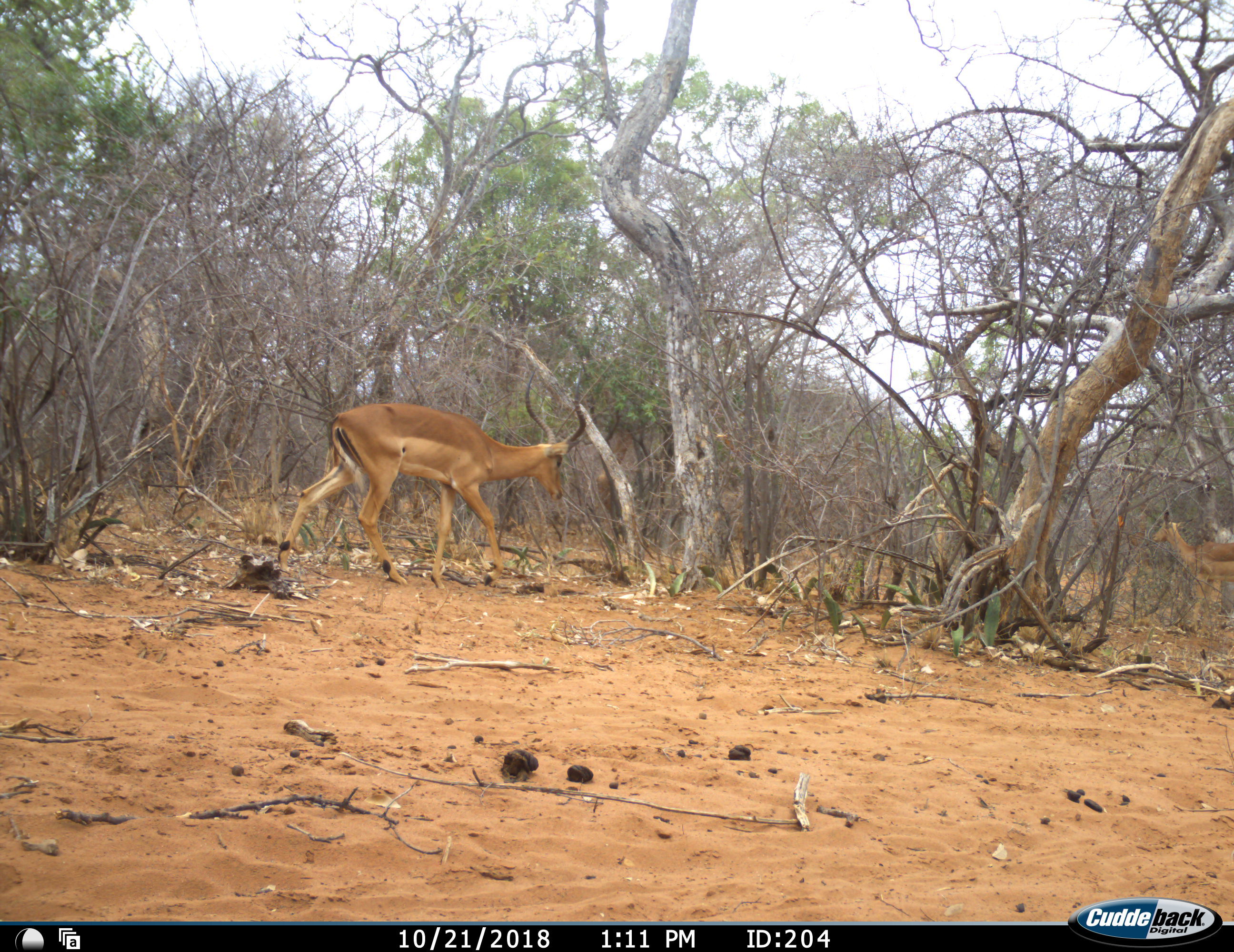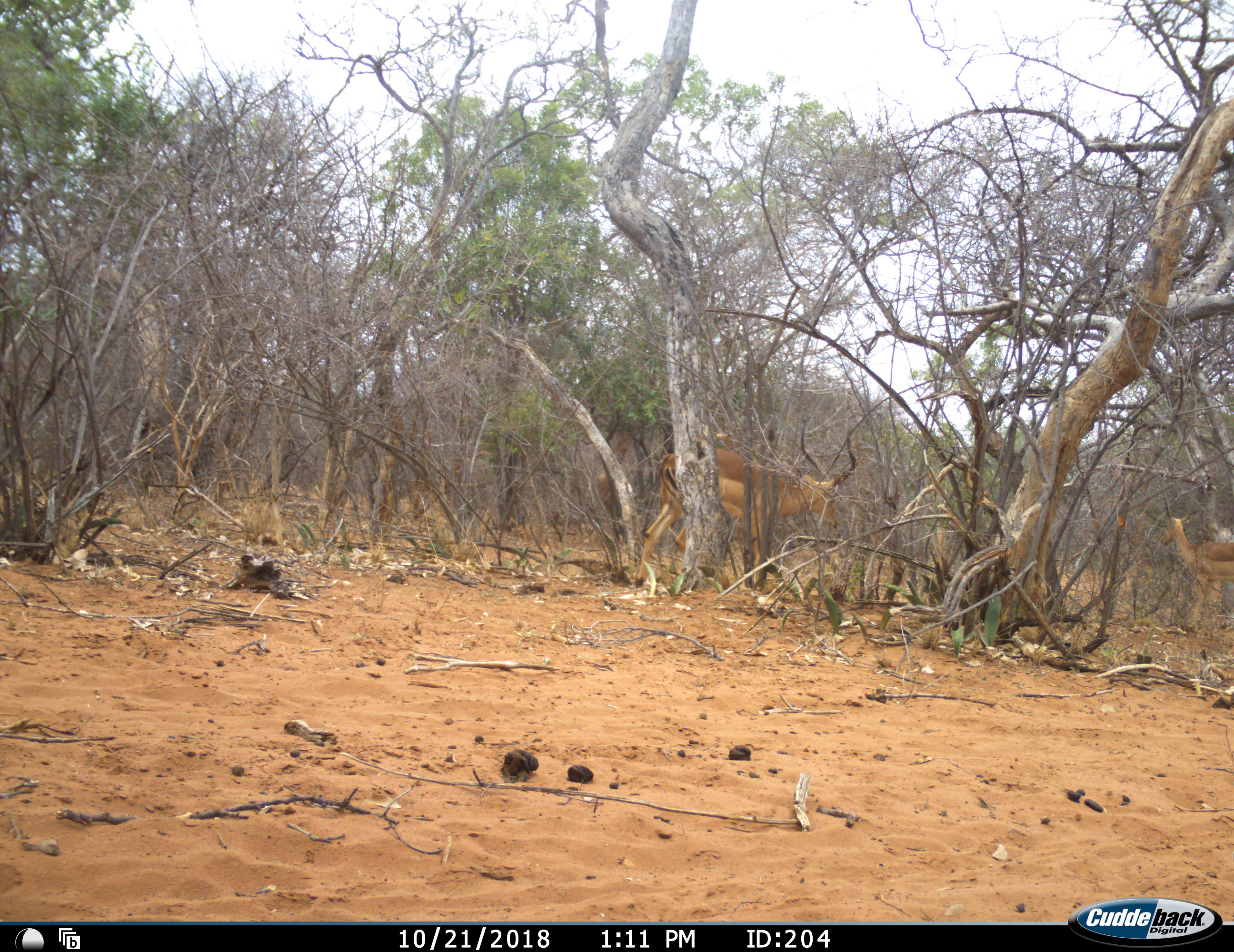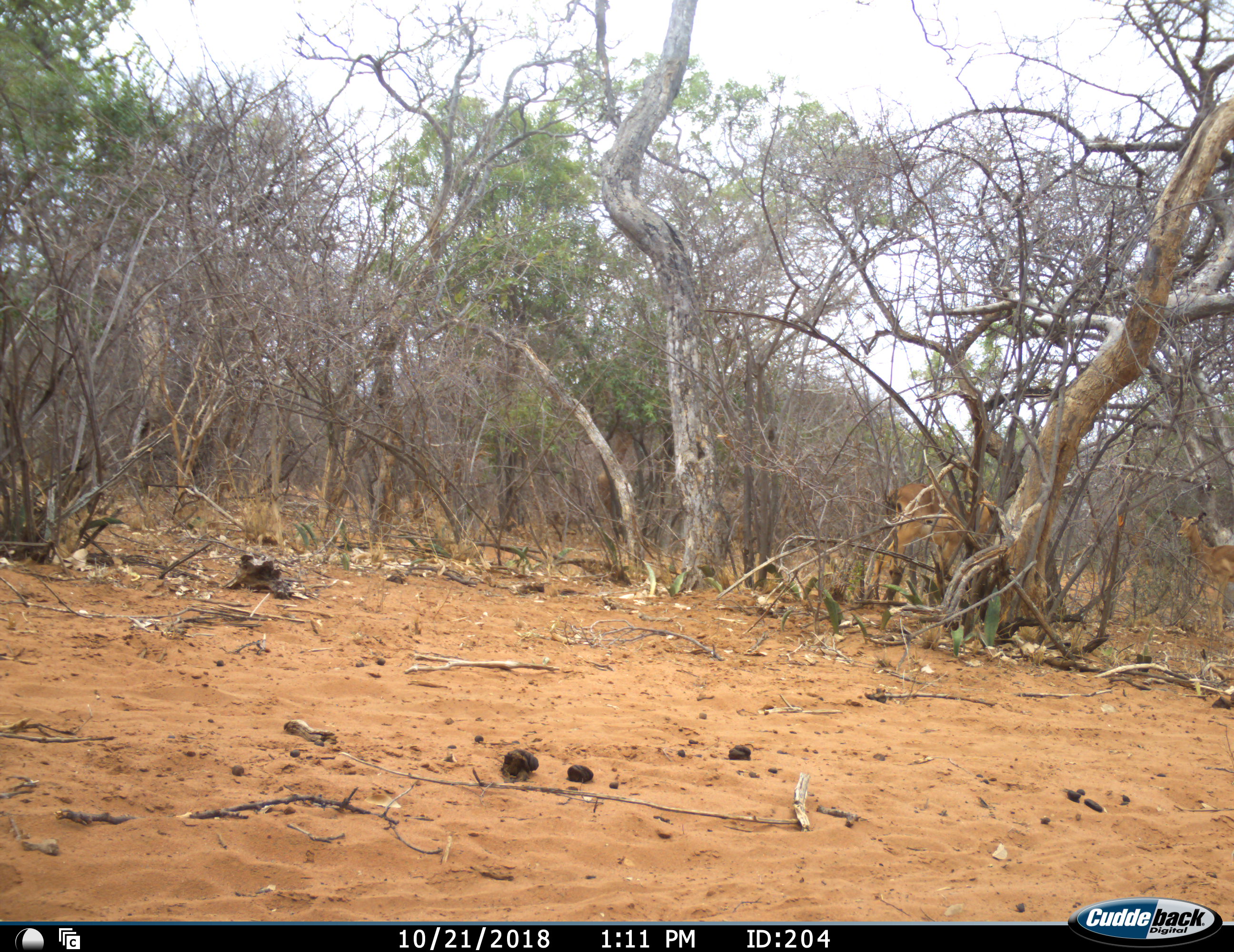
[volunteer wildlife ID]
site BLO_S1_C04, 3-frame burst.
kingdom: Animalia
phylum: Chordata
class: Mammalia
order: Artiodactyla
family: Bovidae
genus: Aepyceros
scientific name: Aepyceros melampus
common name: impala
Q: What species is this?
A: Impala (Aepyceros melampus).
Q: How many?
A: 2.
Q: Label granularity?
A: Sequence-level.